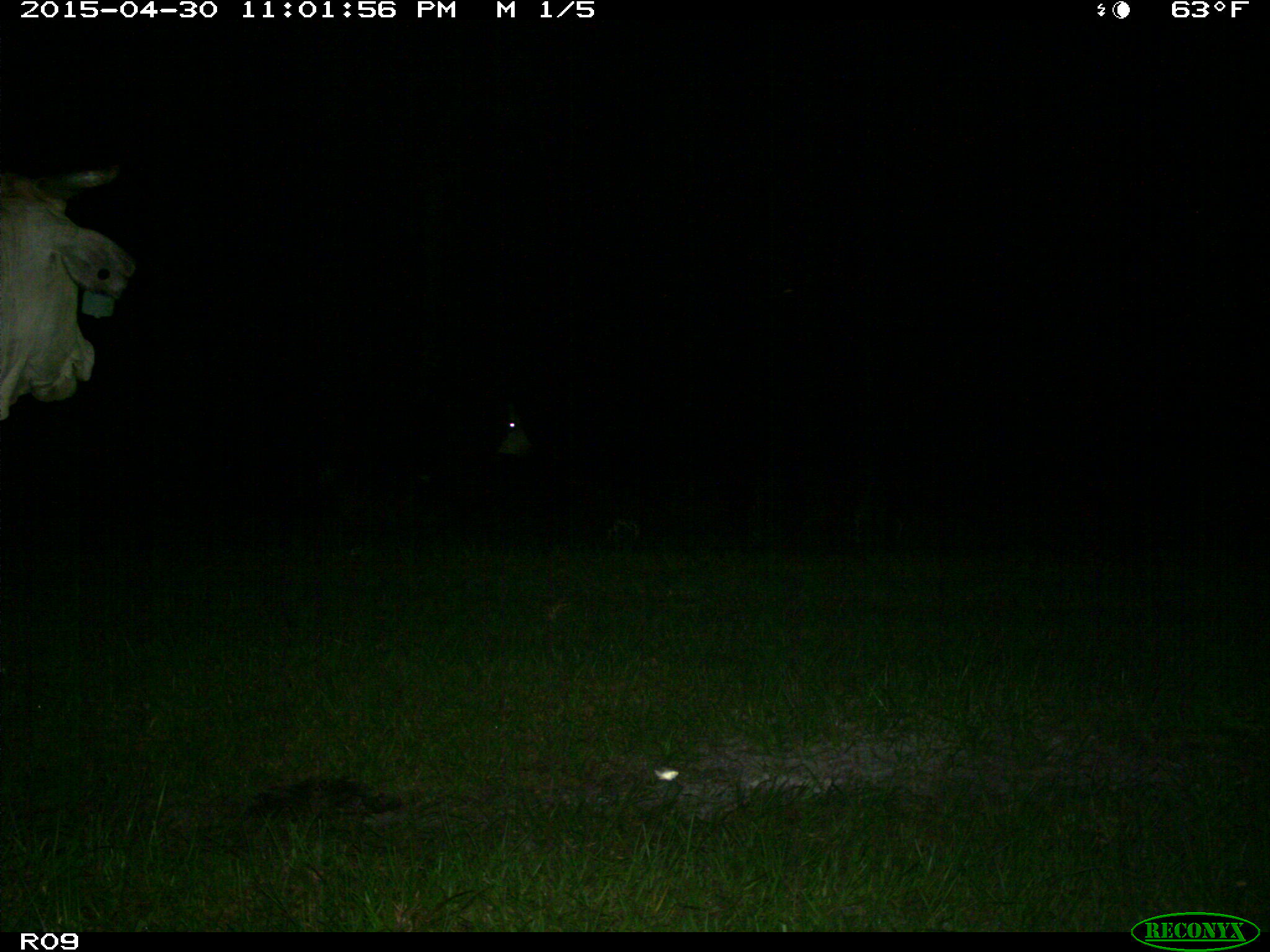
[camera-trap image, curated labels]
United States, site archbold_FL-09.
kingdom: Animalia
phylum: Chordata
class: Mammalia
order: Artiodactyla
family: Bovidae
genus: Bos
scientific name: Bos taurus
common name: domestic cow